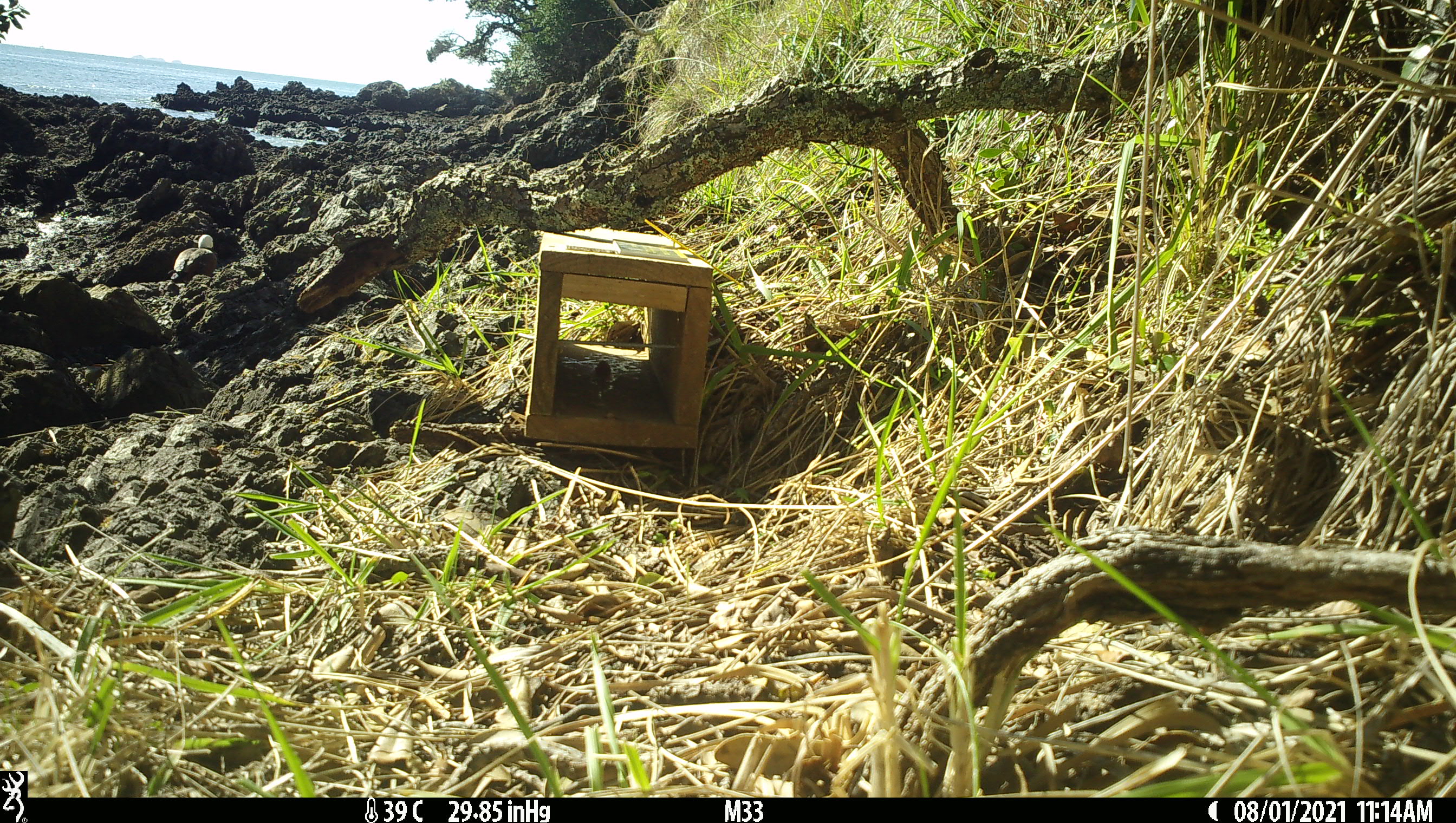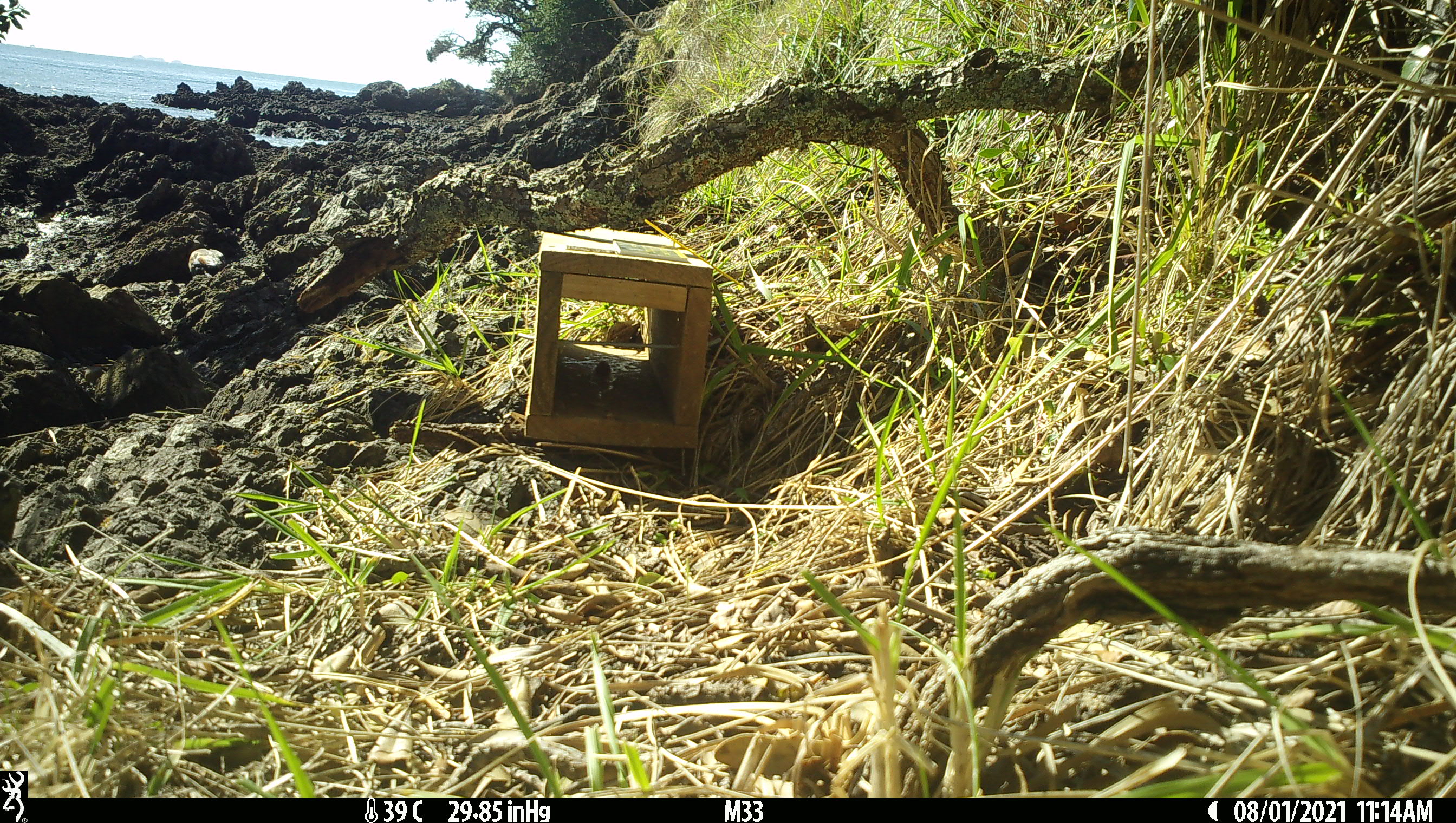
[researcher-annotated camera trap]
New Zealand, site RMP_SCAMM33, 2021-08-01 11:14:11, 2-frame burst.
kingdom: Animalia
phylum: Chordata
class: Aves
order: Anseriformes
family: Anatidae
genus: Tadorna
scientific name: Tadorna variegata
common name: paradise shelduck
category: paradise duck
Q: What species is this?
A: Paradise duck (paradise shelduck) (Tadorna variegata).